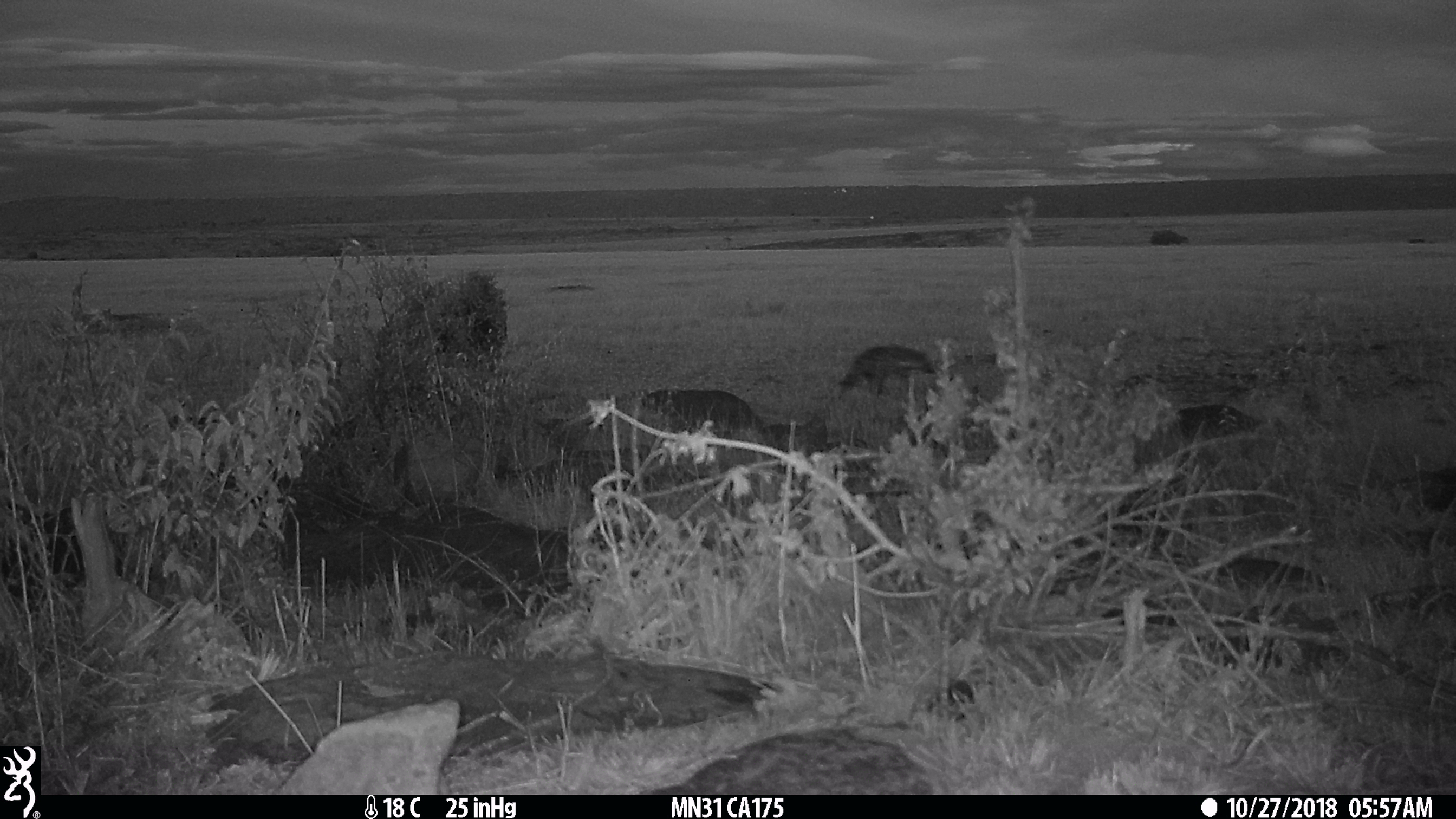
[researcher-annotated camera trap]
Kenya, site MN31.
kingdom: Animalia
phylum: Chordata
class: Mammalia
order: Carnivora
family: Hyaenidae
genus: Crocuta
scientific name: Crocuta crocuta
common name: spotted hyena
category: hyena spotted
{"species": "hyena spotted (spotted hyena) (Crocuta crocuta)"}